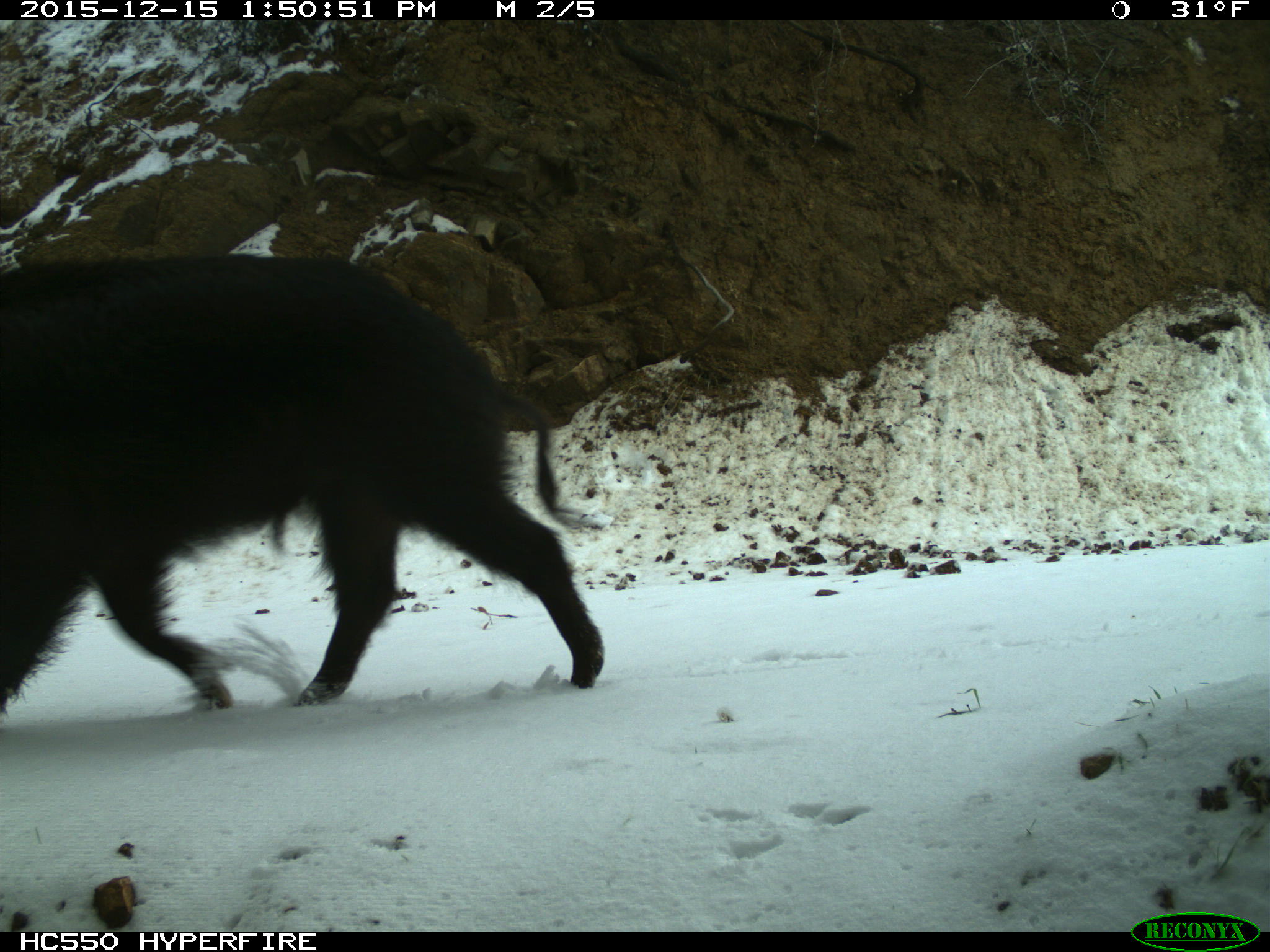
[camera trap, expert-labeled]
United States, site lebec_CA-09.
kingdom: Animalia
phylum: Chordata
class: Mammalia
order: Artiodactyla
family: Suidae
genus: Sus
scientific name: Sus scrofa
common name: wild boar